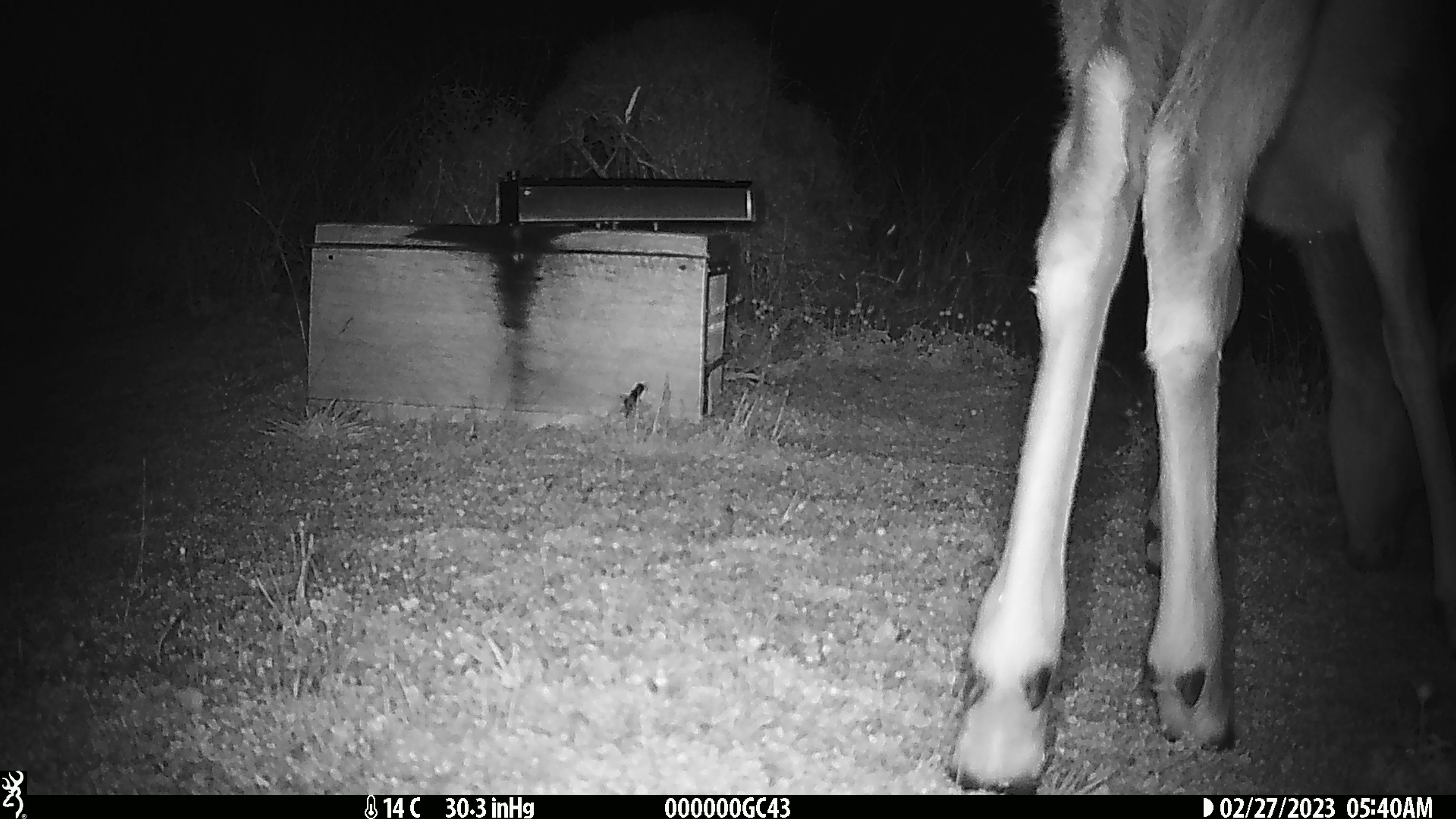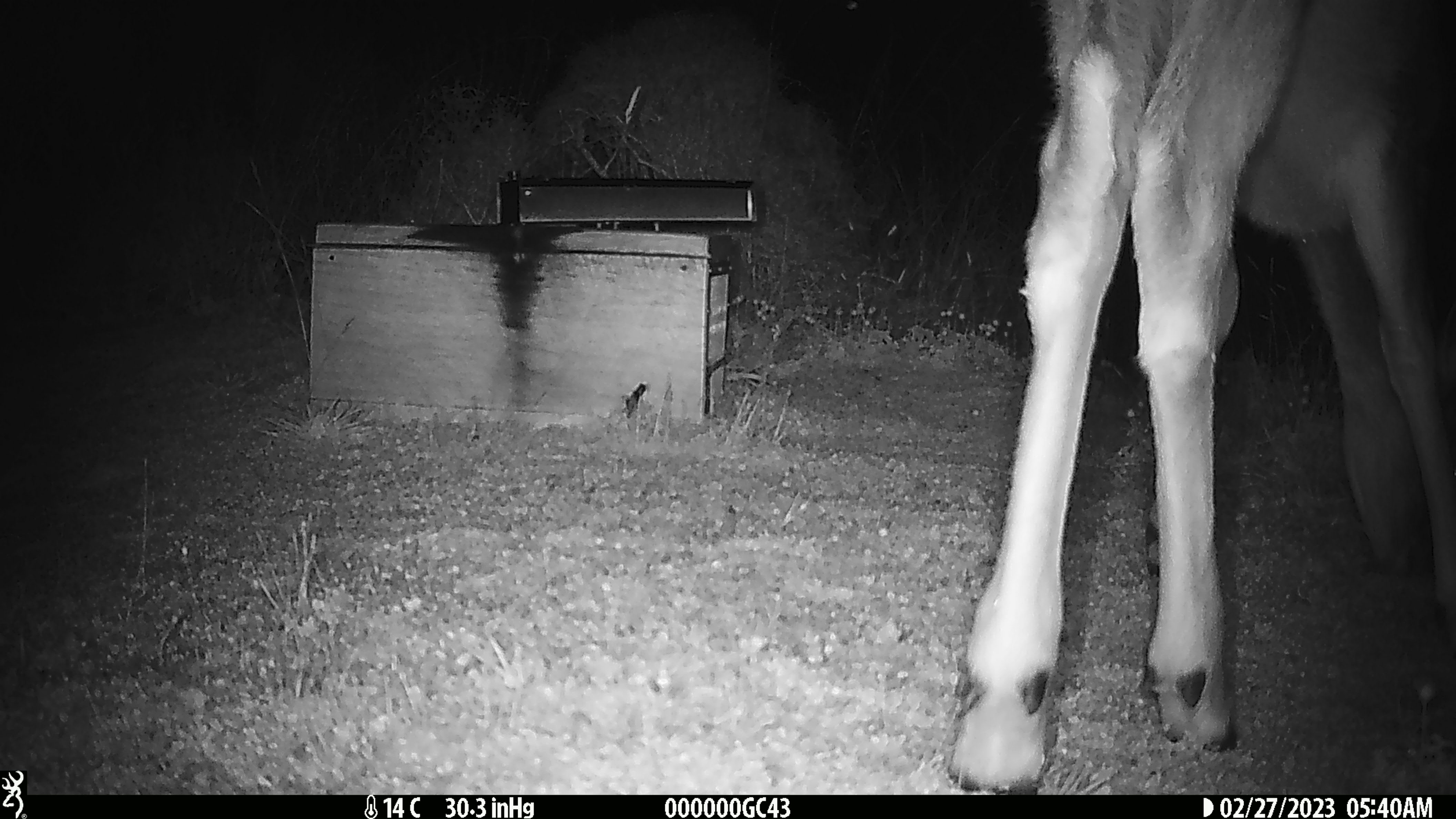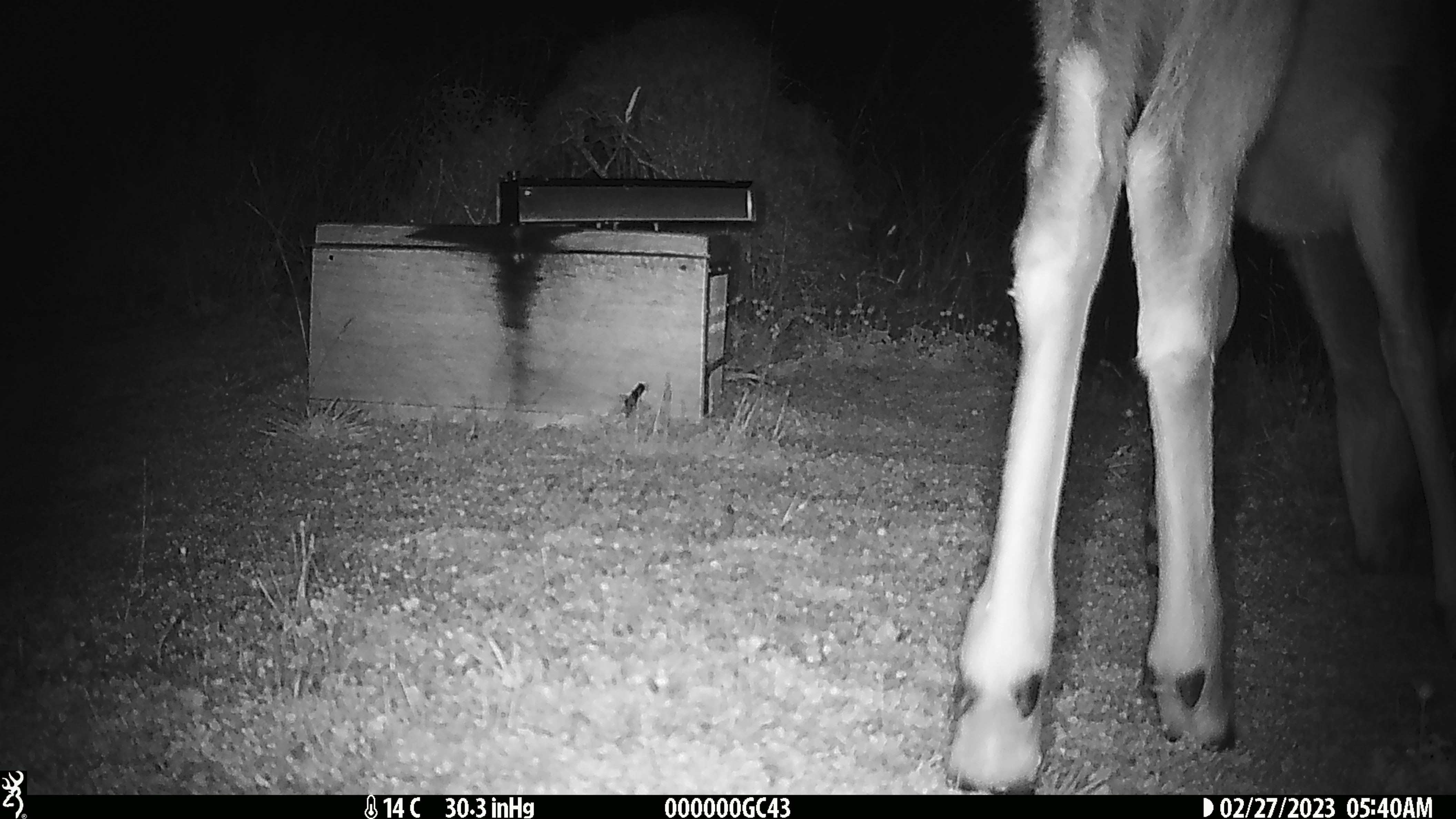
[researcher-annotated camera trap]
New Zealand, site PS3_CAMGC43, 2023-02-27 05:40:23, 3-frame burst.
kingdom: Animalia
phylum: Chordata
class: Mammalia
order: Artiodactyla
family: Cervidae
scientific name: Cervidae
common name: deer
Deer (Cervidae).